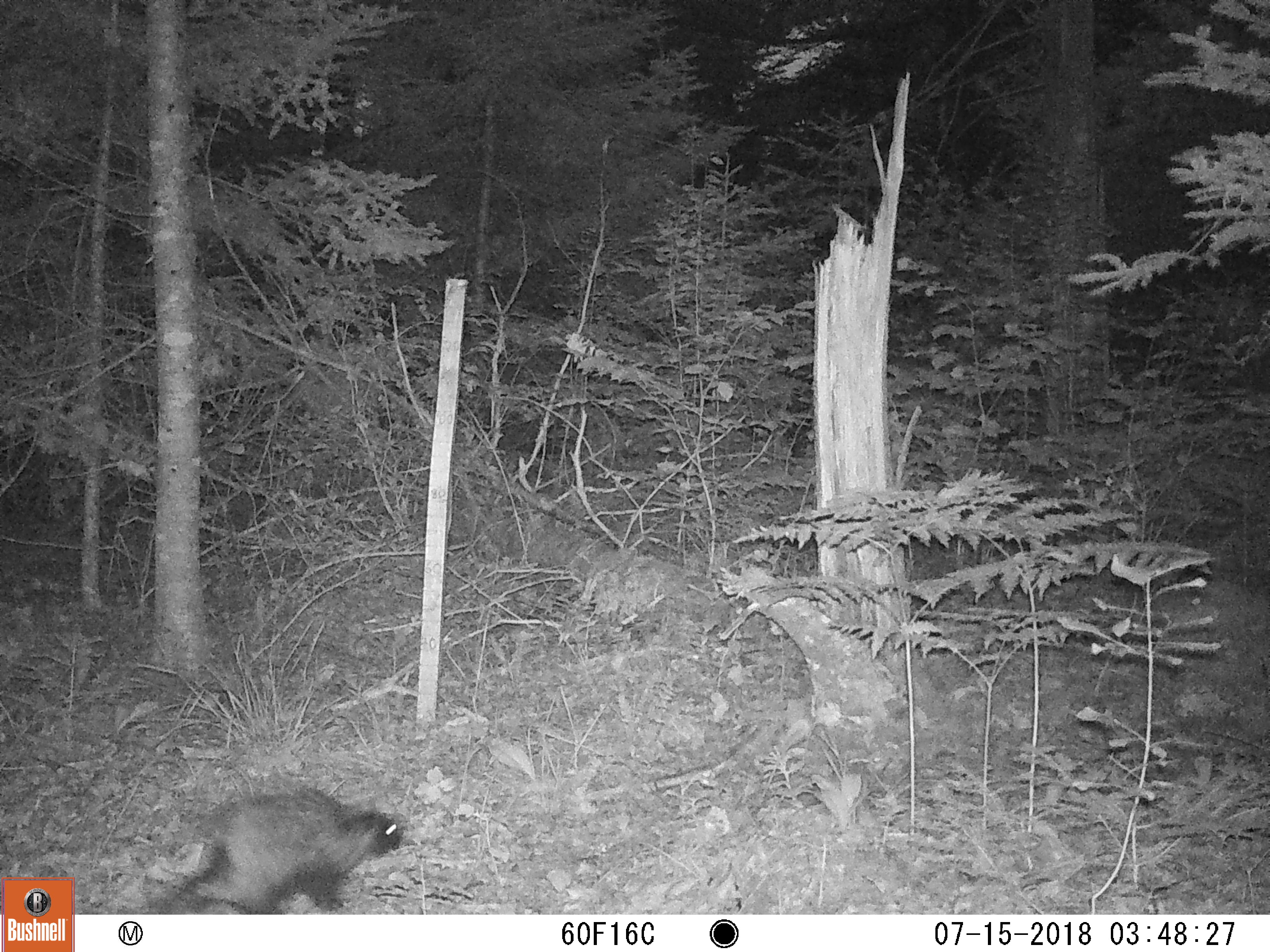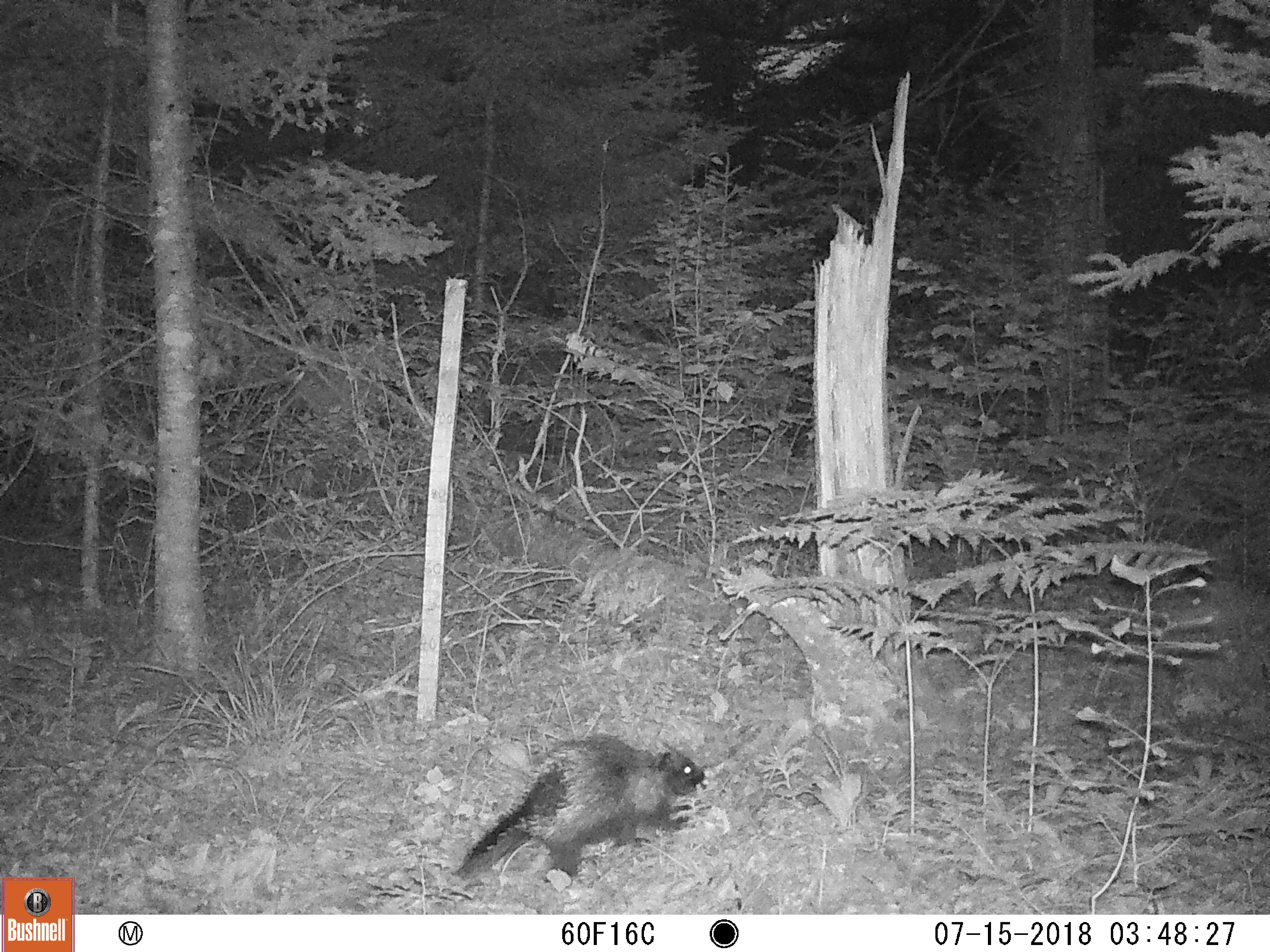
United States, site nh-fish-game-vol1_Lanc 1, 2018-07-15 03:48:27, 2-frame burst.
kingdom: Animalia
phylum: Chordata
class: Mammalia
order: Rodentia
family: Erethizontidae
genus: Erethizon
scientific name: Erethizon dorsatum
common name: porcupine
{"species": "porcupine (Erethizon dorsatum)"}